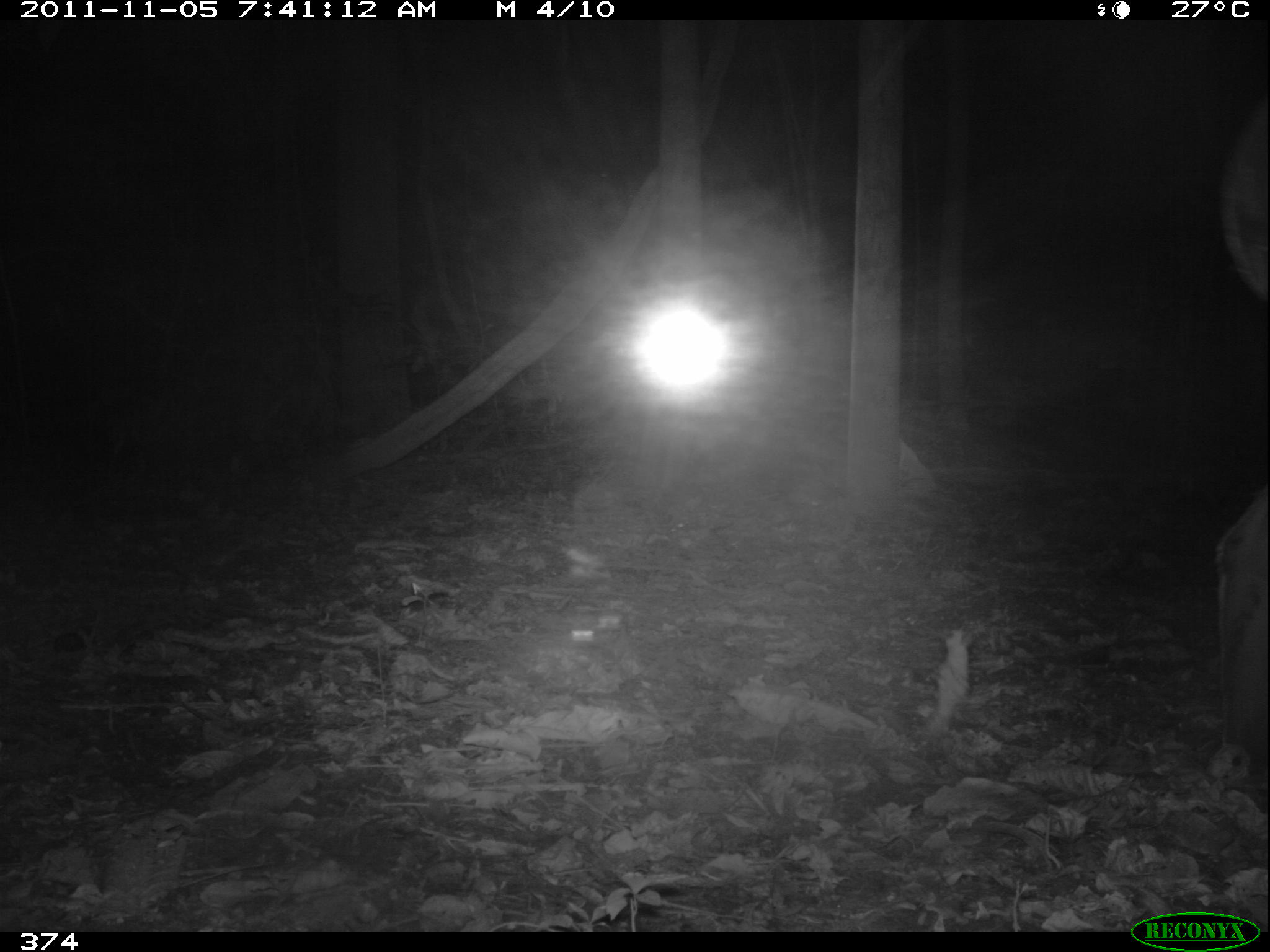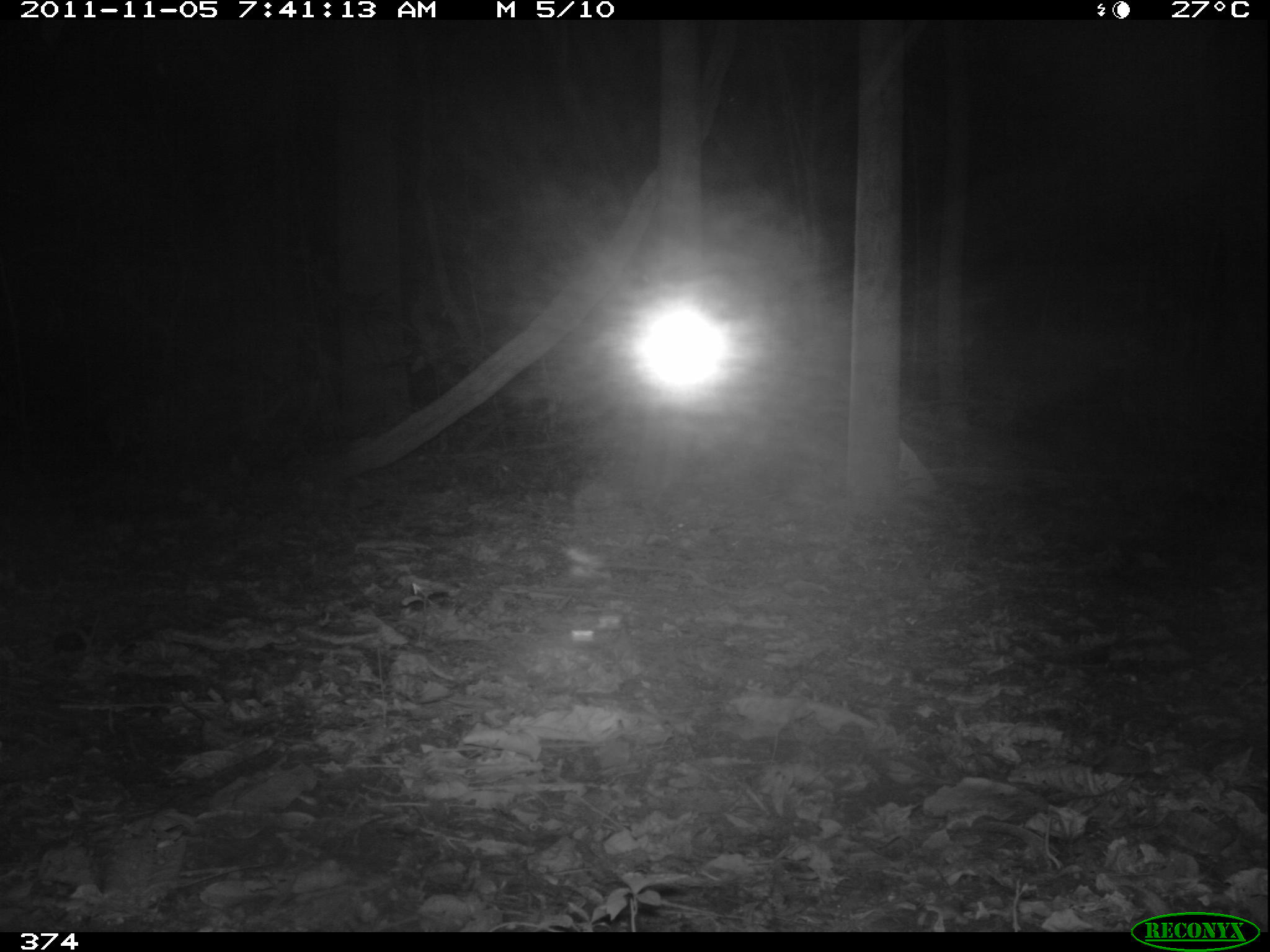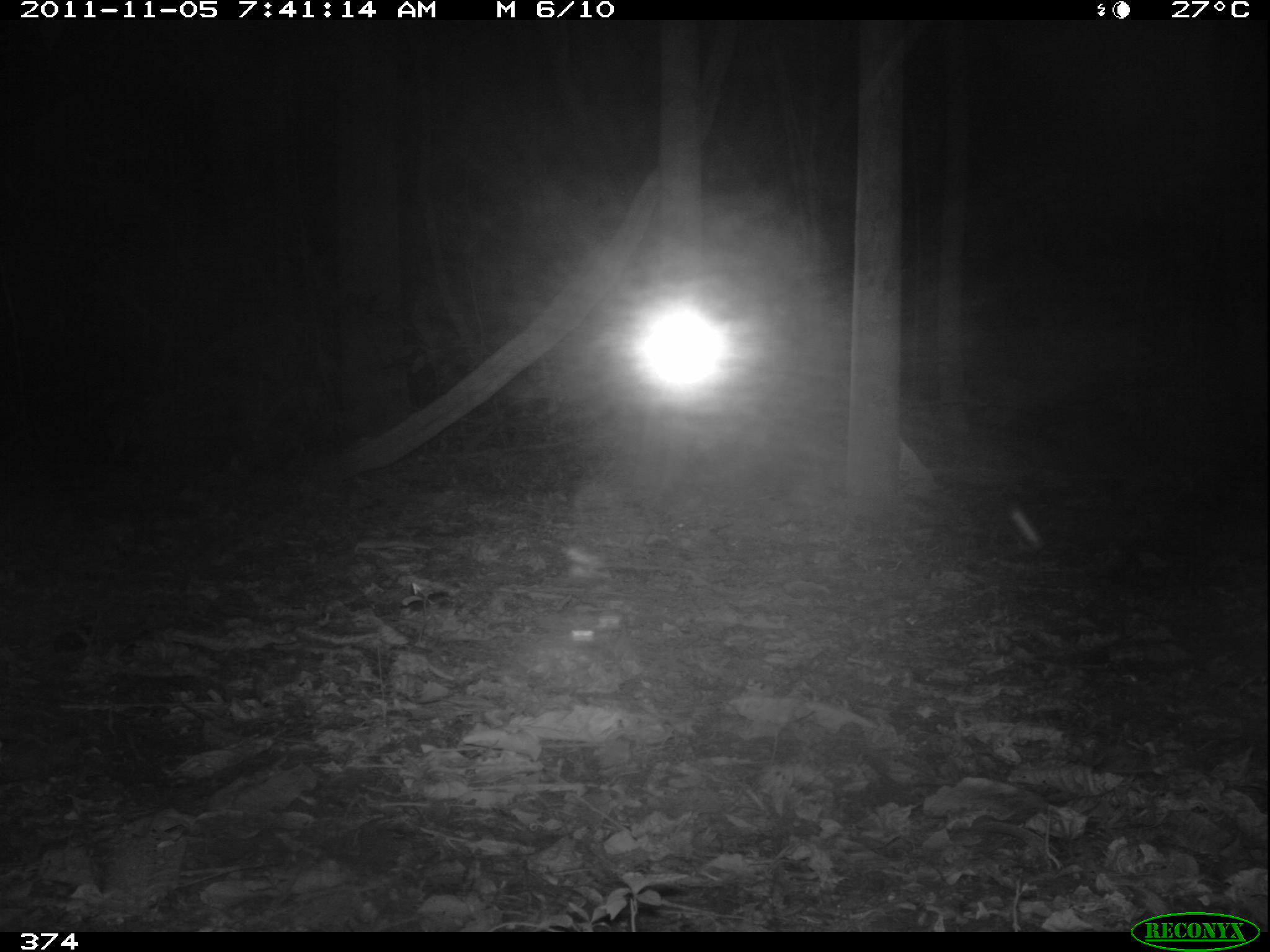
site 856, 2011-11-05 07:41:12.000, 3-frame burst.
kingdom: Animalia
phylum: Chordata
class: Mammalia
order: Perissodactyla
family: Tapiridae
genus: Tapirus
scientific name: Tapirus terrestris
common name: south american tapir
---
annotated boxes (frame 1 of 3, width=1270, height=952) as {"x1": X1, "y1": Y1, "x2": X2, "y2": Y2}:
tapirus terrestris: {"x1": 1215, "y1": 70, "x2": 1270, "y2": 814}